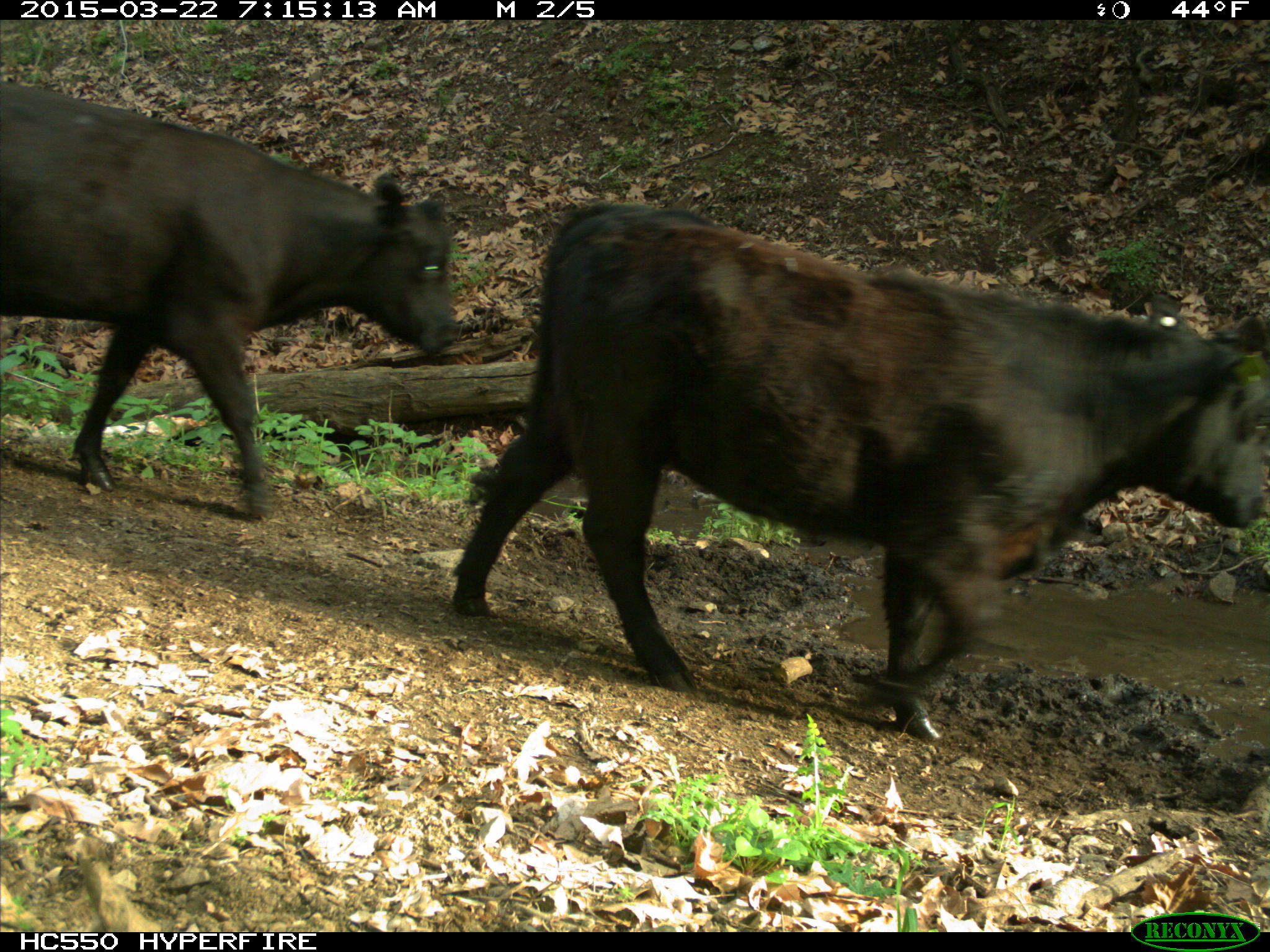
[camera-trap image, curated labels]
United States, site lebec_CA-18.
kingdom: Animalia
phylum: Chordata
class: Mammalia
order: Artiodactyla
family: Bovidae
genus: Bos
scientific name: Bos taurus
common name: domestic cow